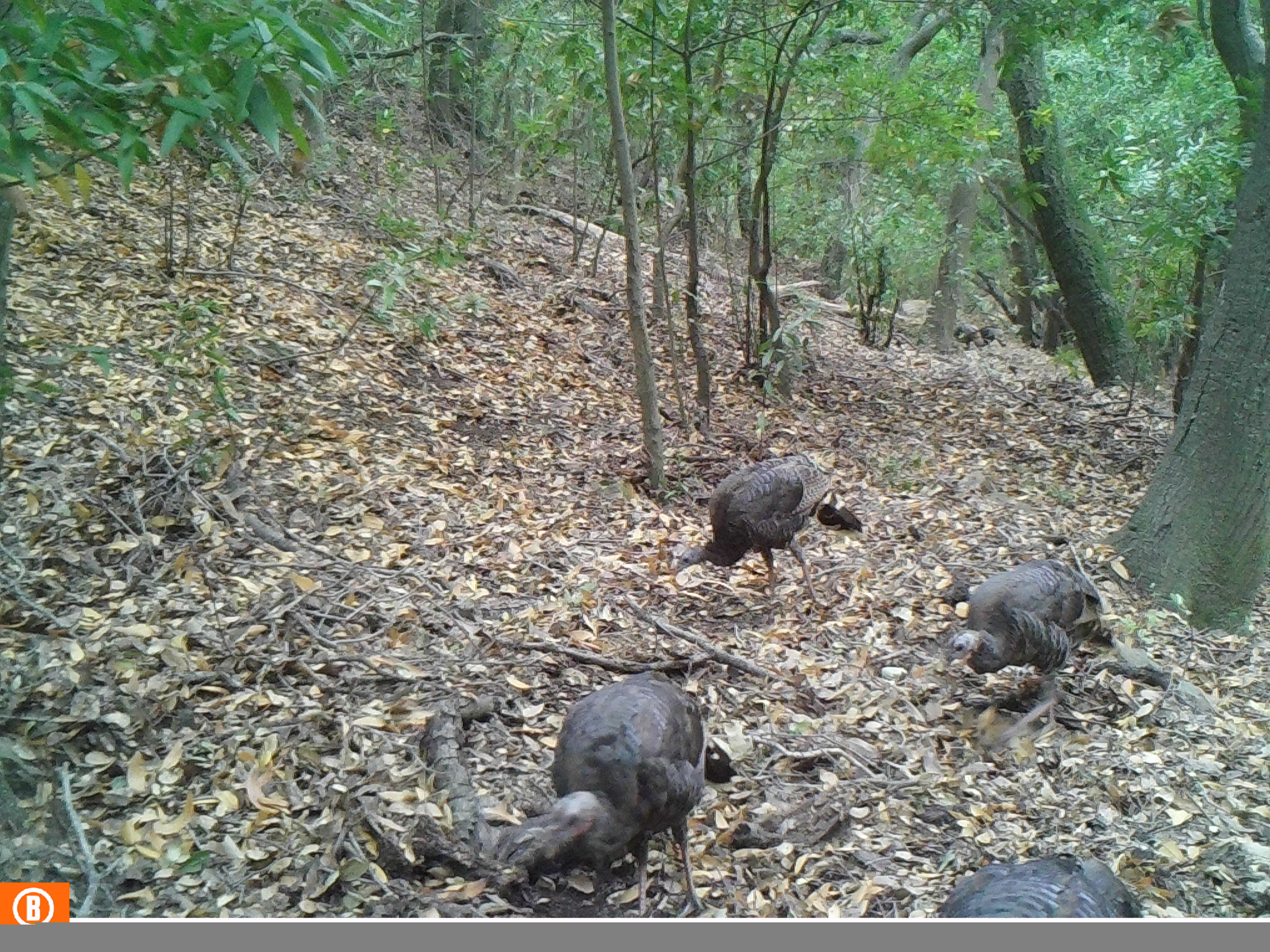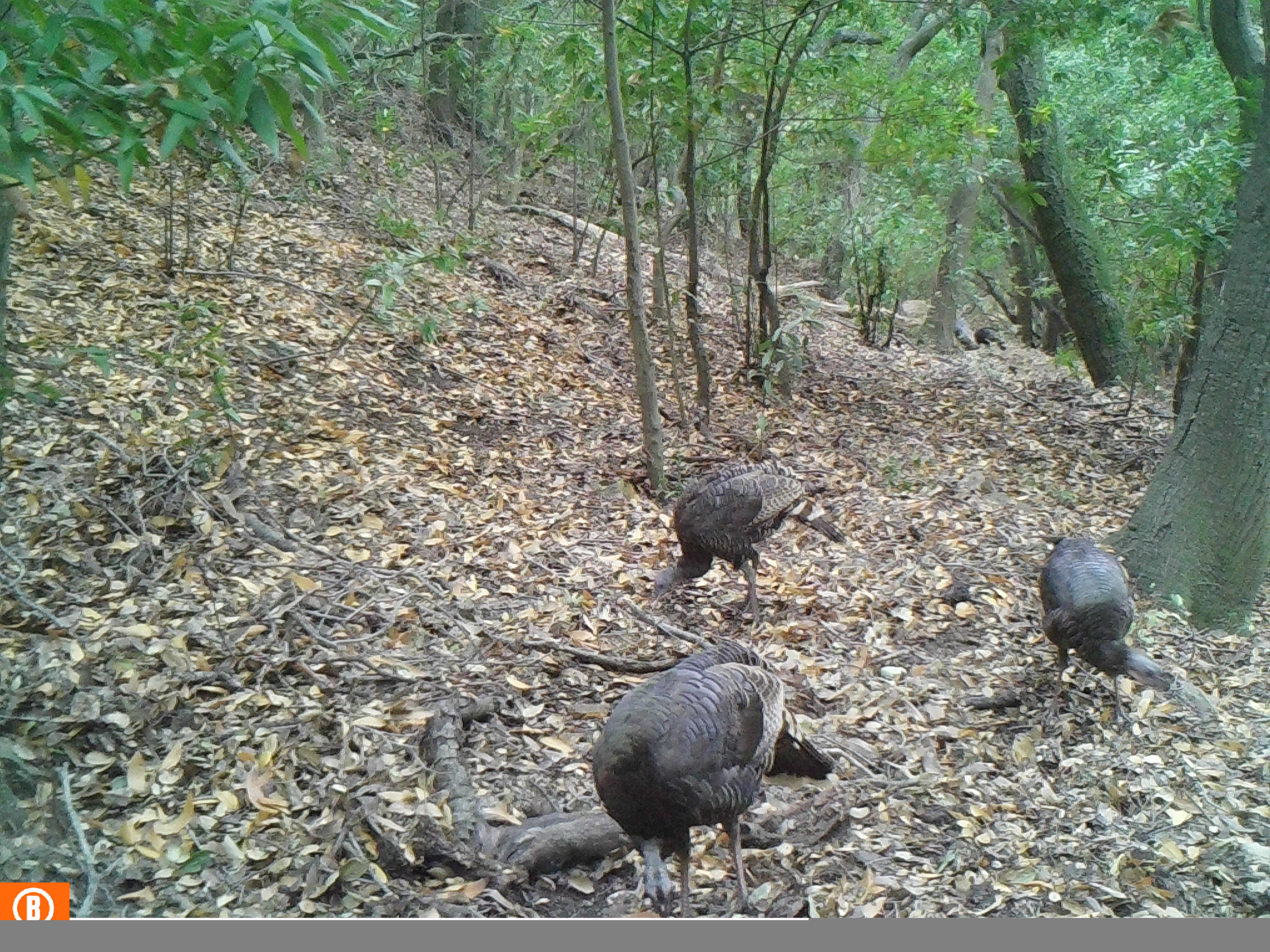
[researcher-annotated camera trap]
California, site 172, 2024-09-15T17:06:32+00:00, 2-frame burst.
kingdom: Animalia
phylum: Chordata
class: Aves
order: Galliformes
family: Phasianidae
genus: Meleagris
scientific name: Meleagris gallopavo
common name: turkey